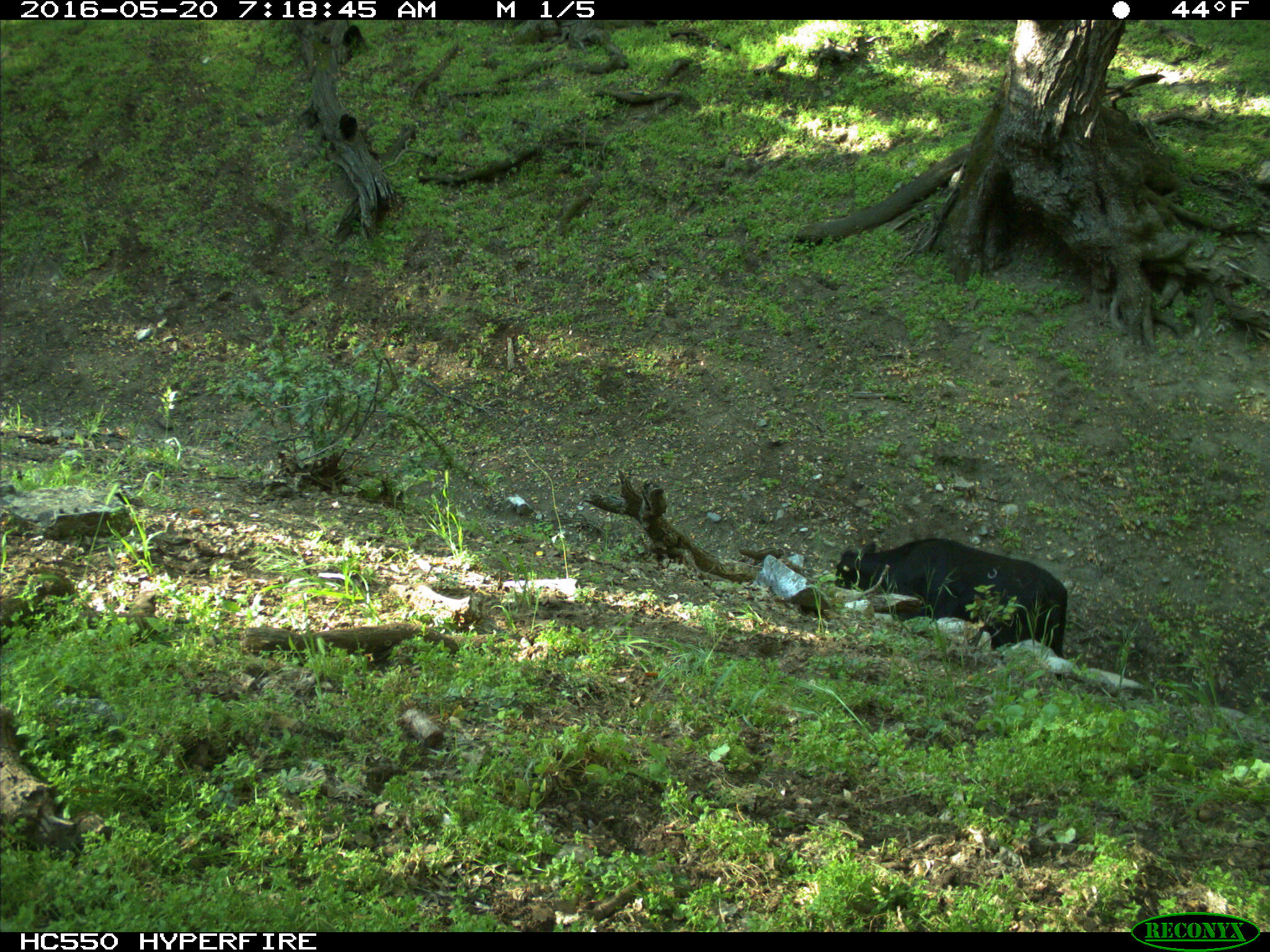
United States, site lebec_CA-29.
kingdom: Animalia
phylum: Chordata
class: Mammalia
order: Artiodactyla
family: Bovidae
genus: Bos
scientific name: Bos taurus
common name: domestic cow